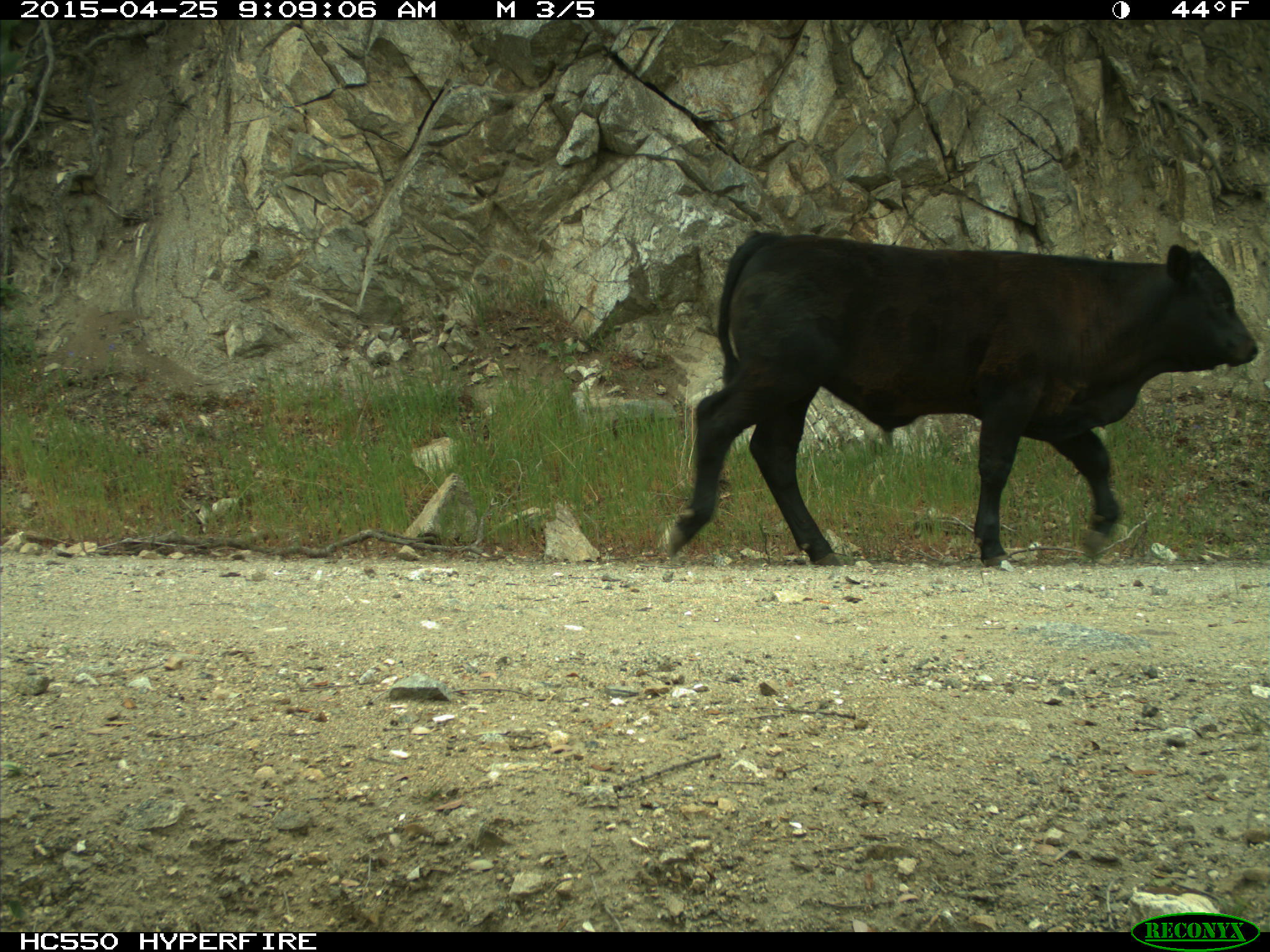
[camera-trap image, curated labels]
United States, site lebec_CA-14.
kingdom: Animalia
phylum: Chordata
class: Mammalia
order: Artiodactyla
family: Bovidae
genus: Bos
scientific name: Bos taurus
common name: domestic cow